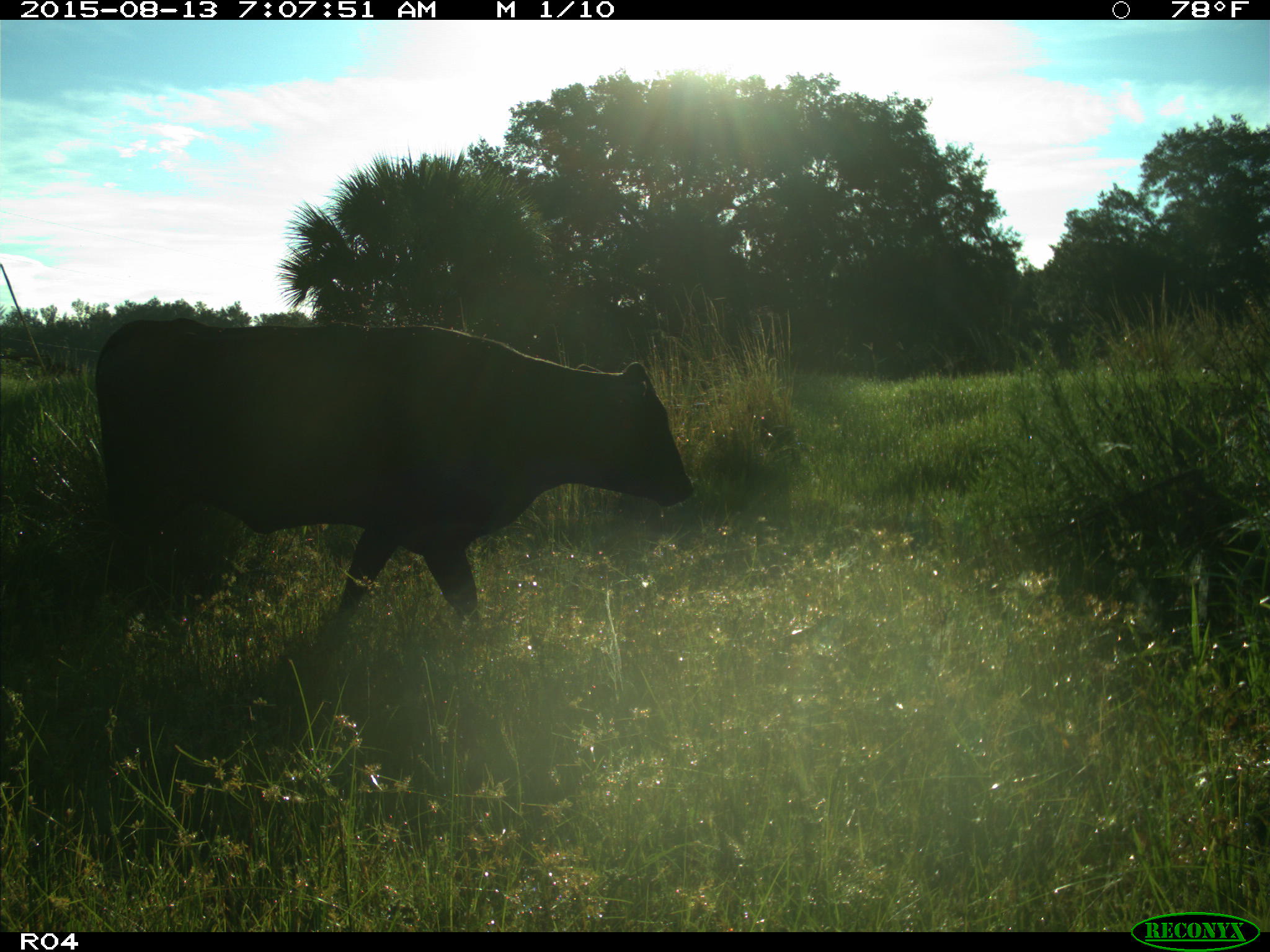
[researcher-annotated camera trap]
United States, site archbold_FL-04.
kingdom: Animalia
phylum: Chordata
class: Mammalia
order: Artiodactyla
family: Bovidae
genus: Bos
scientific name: Bos taurus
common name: domestic cow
Bos taurus (domestic cow).